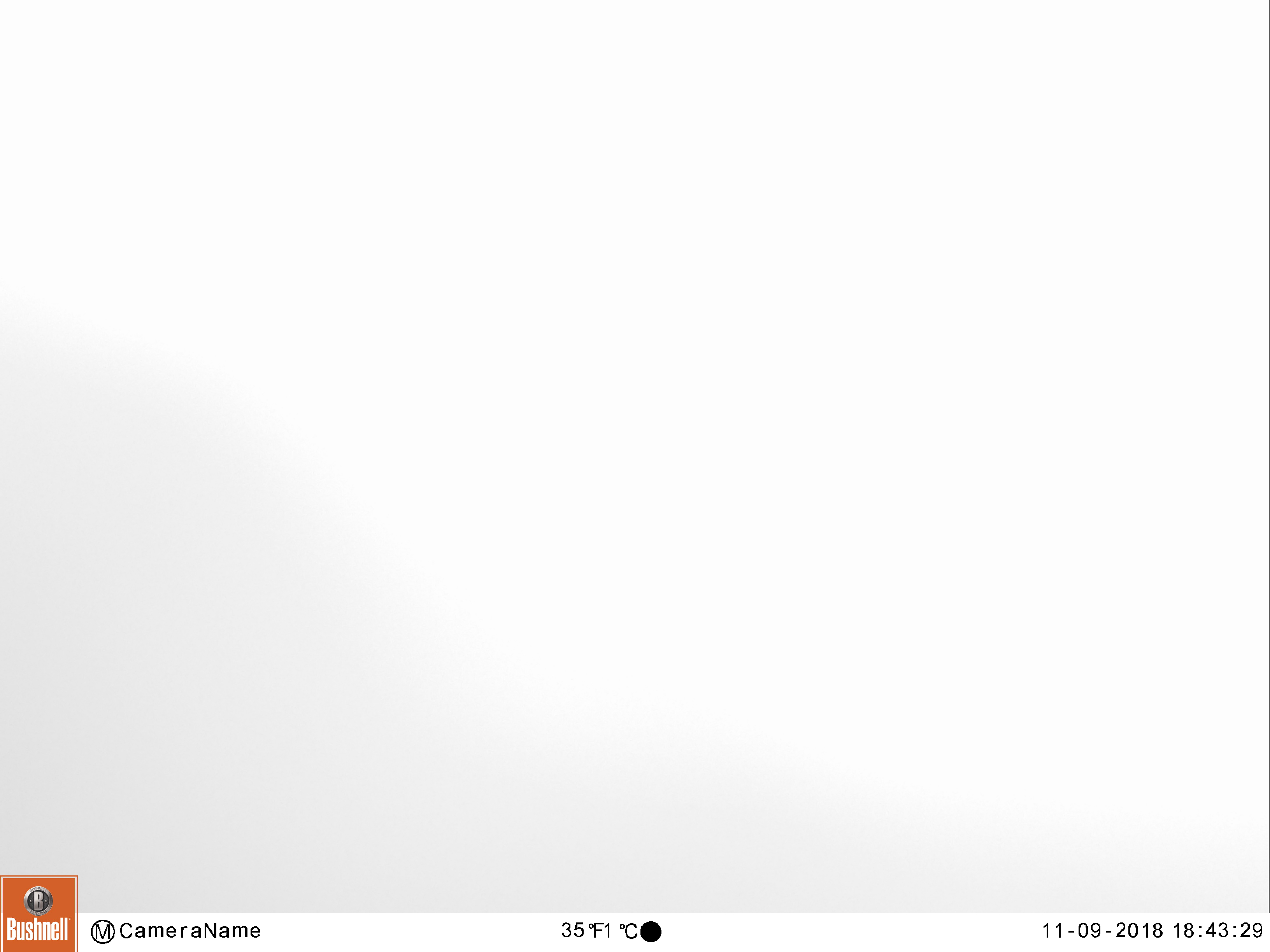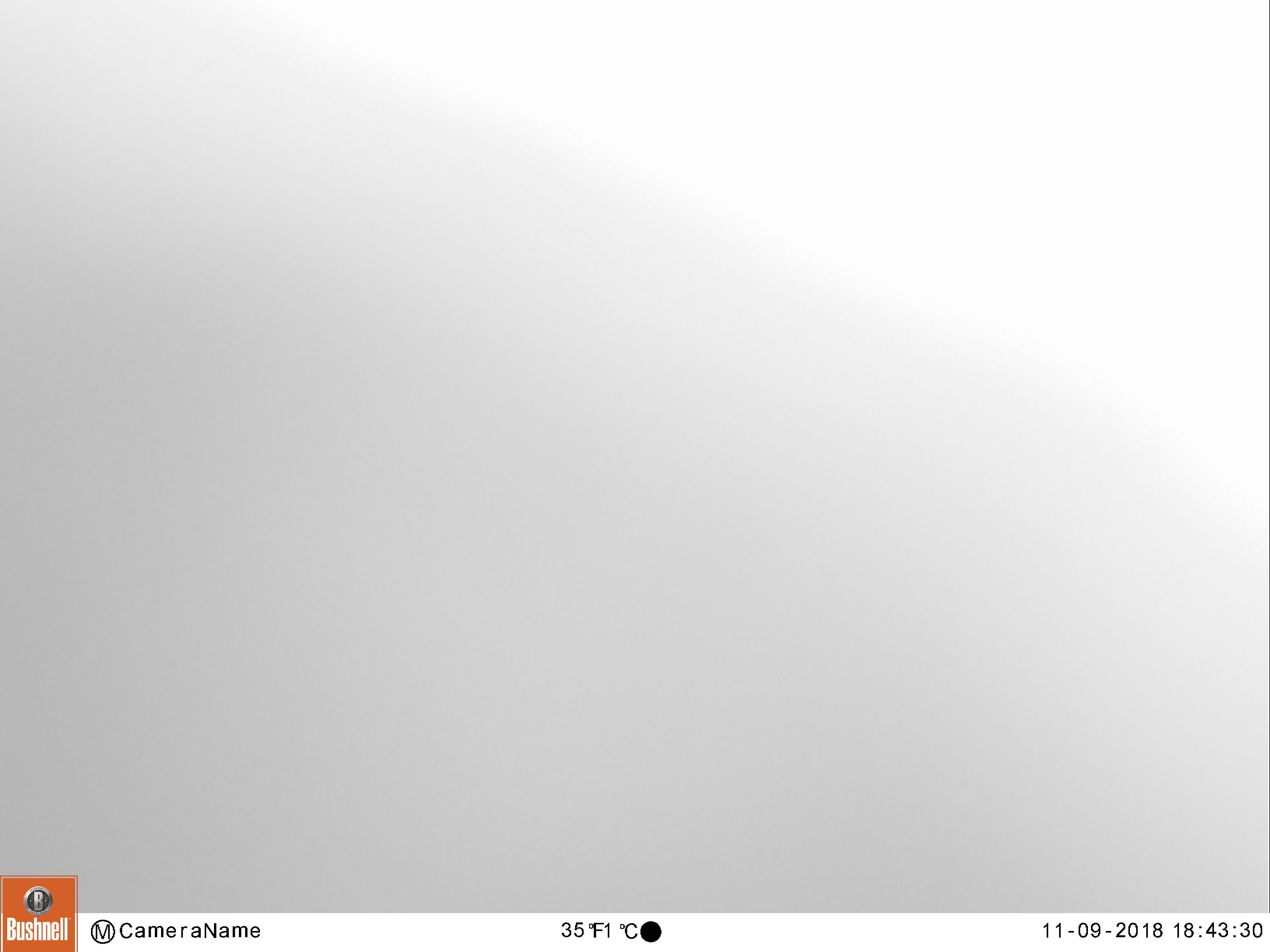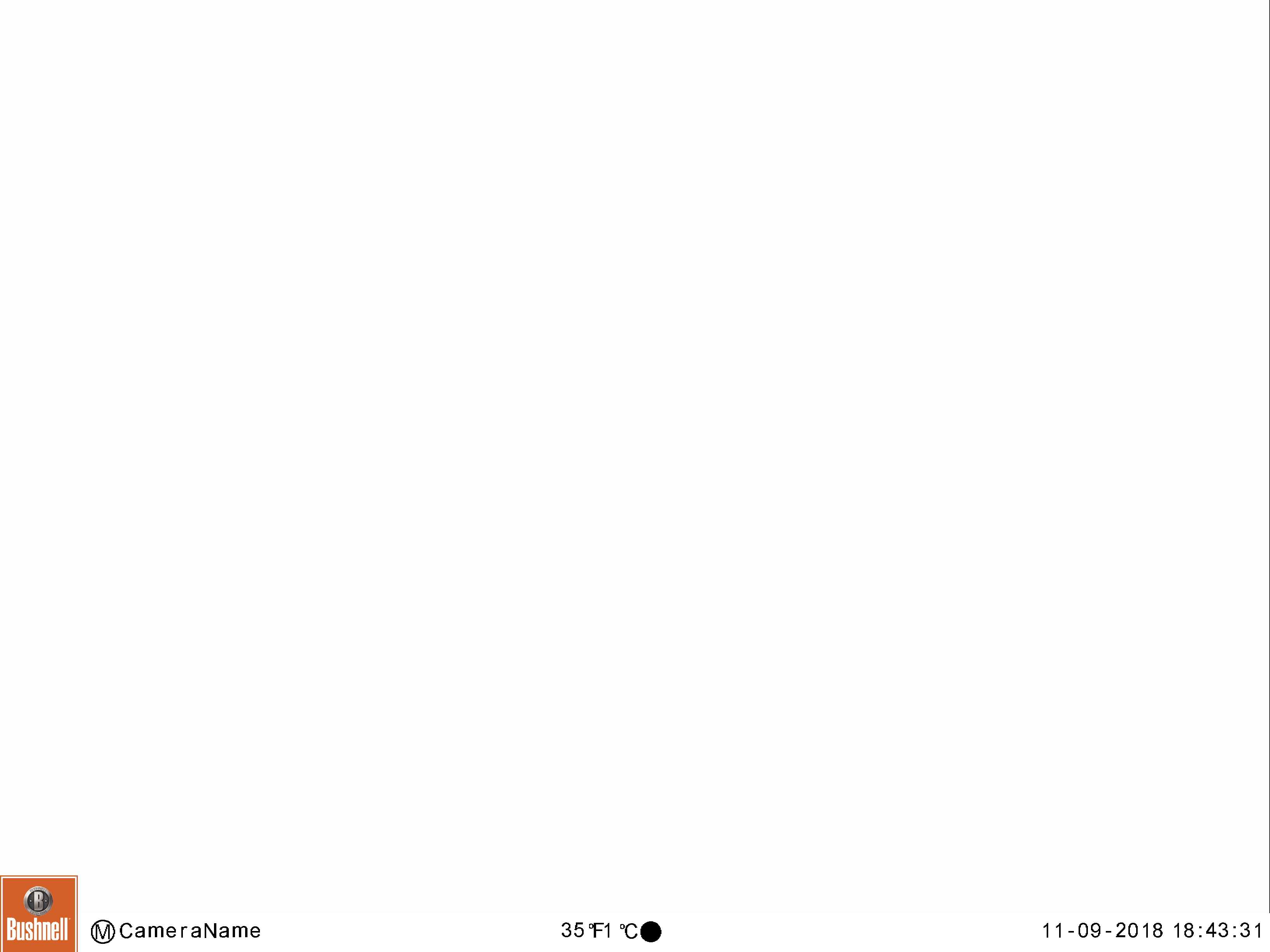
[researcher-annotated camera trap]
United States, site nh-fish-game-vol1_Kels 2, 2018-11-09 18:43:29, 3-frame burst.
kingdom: Animalia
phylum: Chordata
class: Mammalia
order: Artiodactyla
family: Cervidae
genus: Alces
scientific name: Alces alces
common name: moose